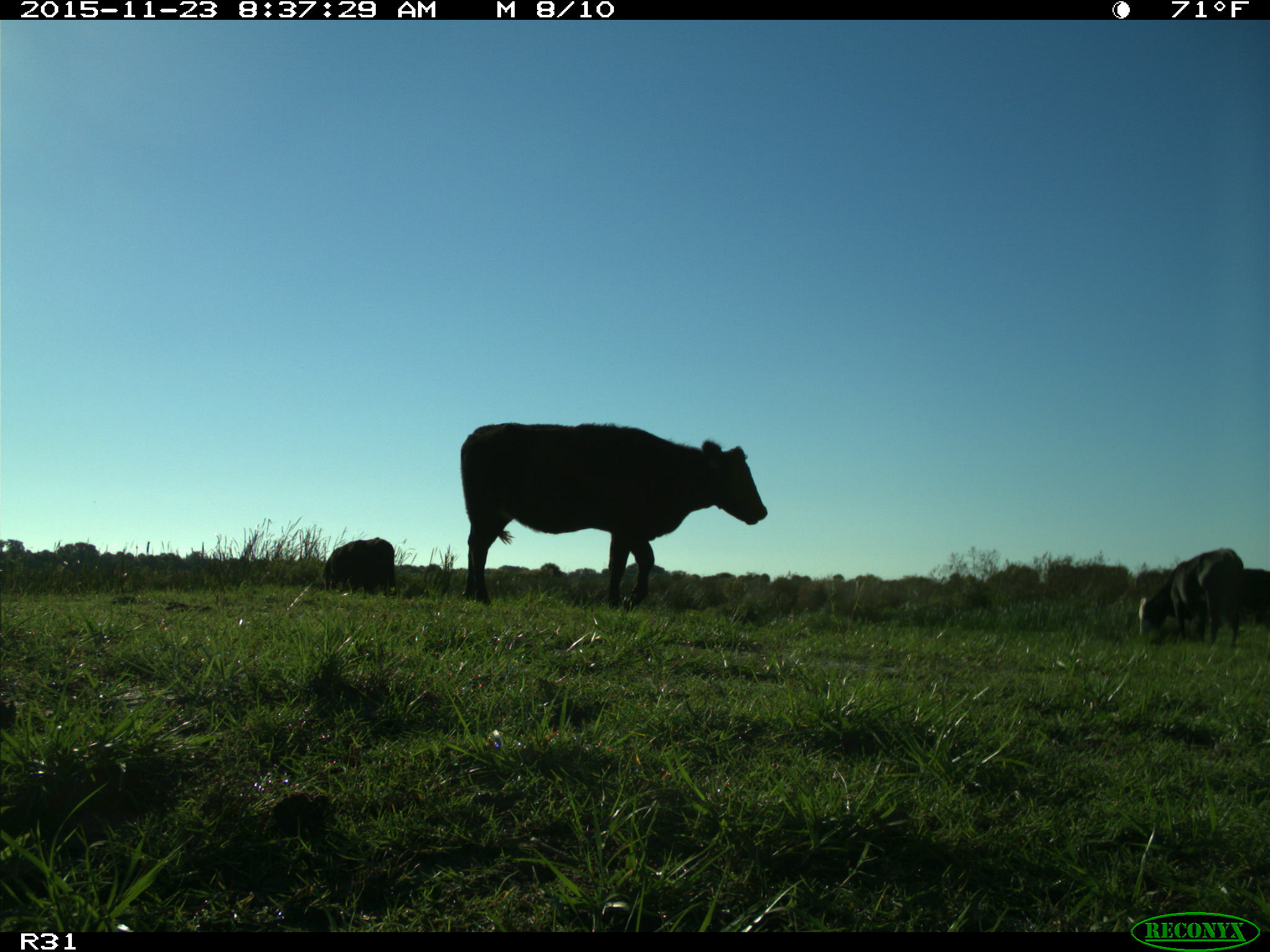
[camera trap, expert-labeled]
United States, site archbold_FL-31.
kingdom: Animalia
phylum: Chordata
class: Mammalia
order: Artiodactyla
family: Bovidae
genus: Bos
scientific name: Bos taurus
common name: domestic cow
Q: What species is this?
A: Bos taurus (domestic cow).